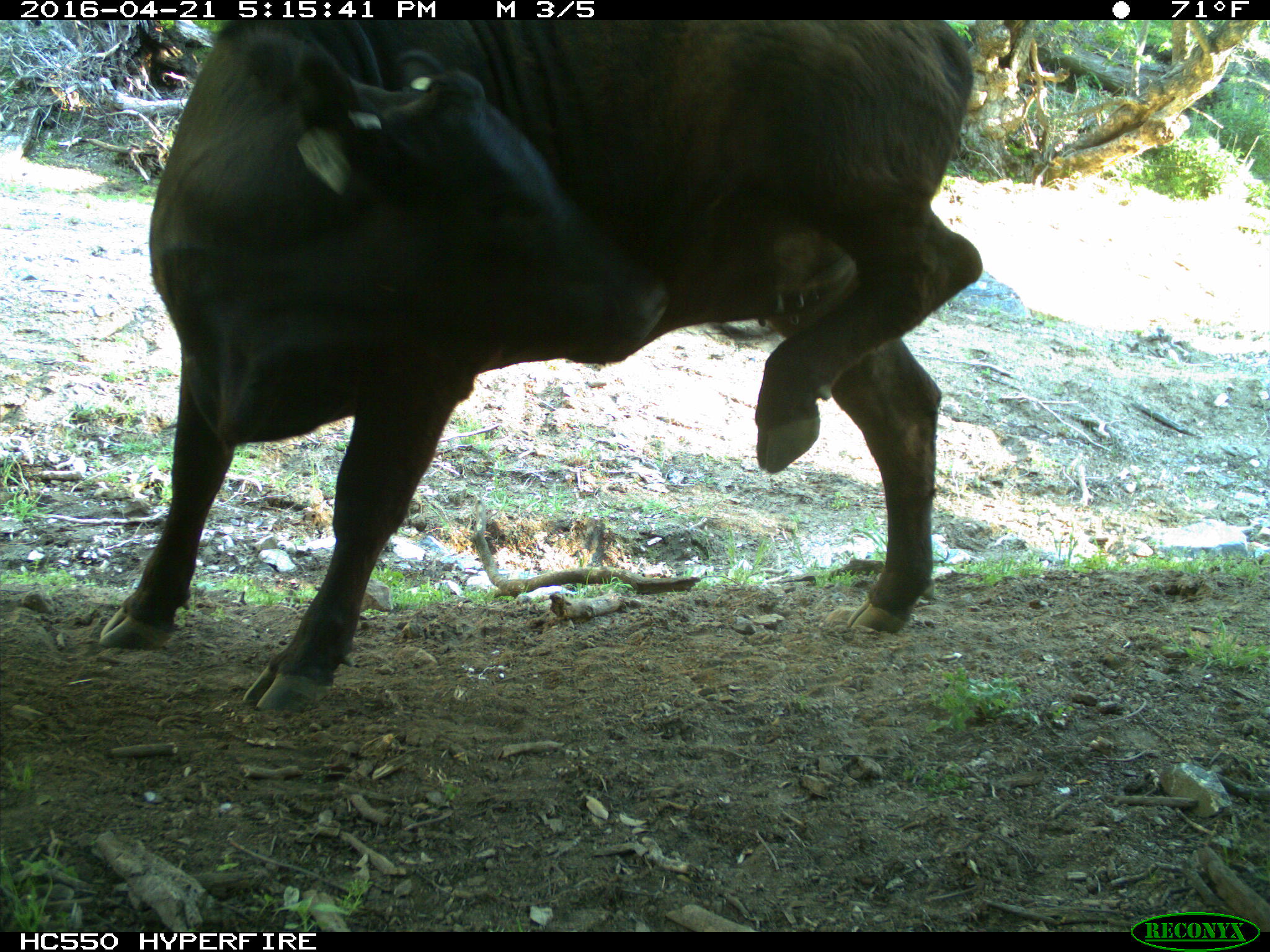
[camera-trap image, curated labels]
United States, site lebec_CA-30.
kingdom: Animalia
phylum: Chordata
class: Mammalia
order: Artiodactyla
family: Bovidae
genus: Bos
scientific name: Bos taurus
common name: domestic cow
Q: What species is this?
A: Bos taurus (domestic cow).